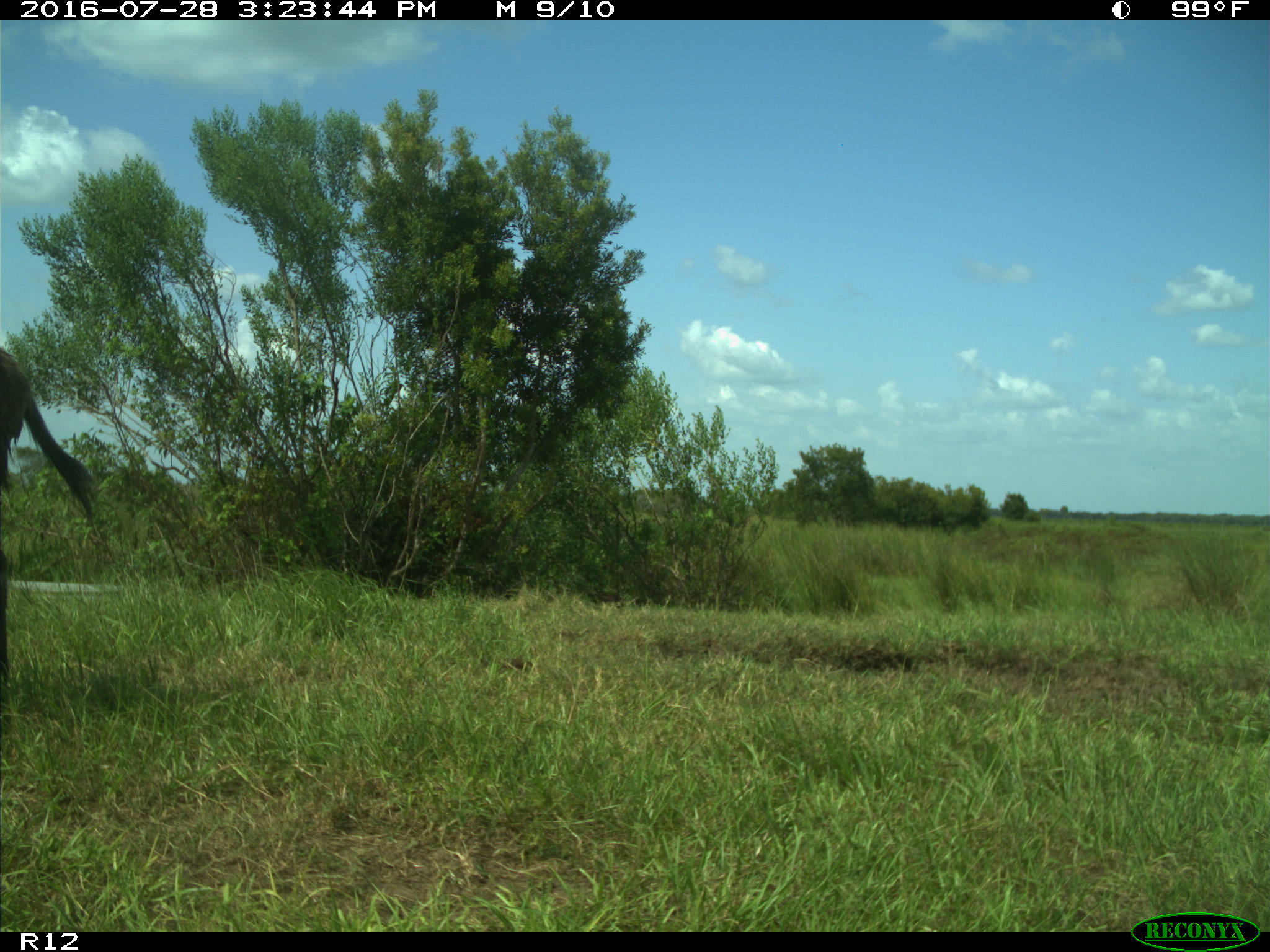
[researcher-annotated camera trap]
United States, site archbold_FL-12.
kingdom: Animalia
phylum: Chordata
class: Mammalia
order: Perissodactyla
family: Equidae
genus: Equus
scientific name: Equus africanus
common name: african wild ass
Equus africanus (african wild ass).